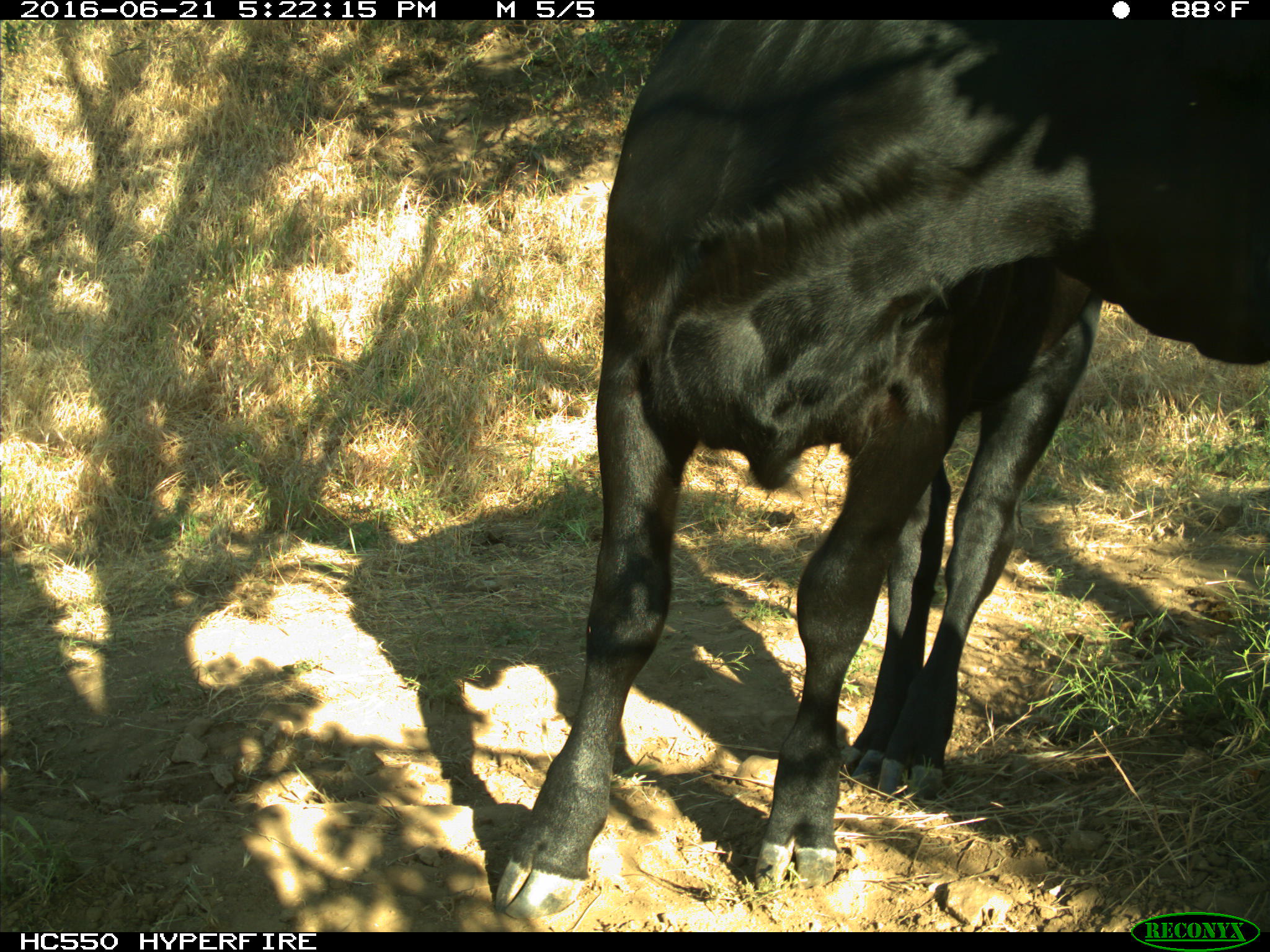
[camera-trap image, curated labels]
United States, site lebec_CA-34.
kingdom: Animalia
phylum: Chordata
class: Mammalia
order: Artiodactyla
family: Bovidae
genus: Bos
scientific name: Bos taurus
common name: domestic cow